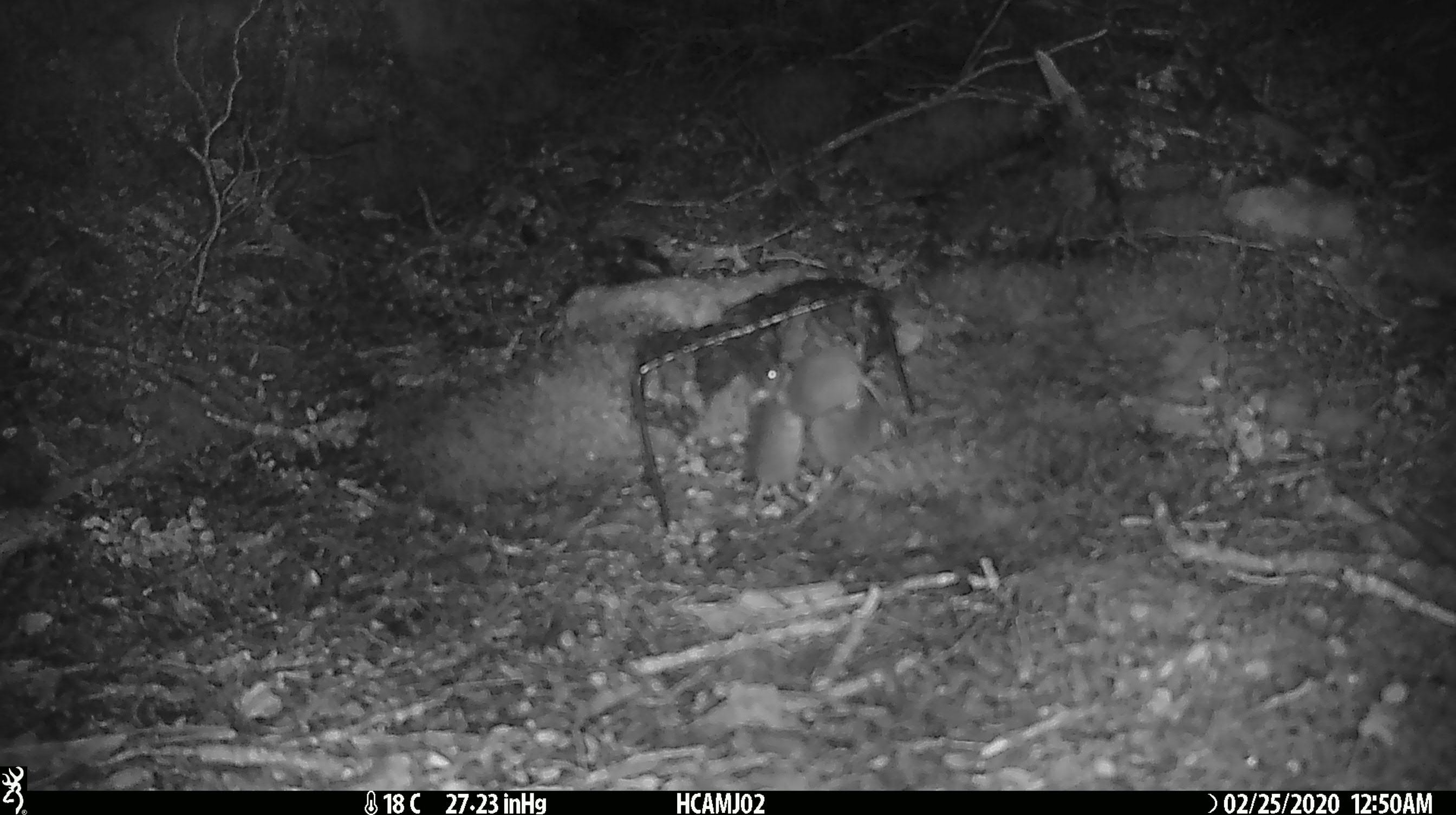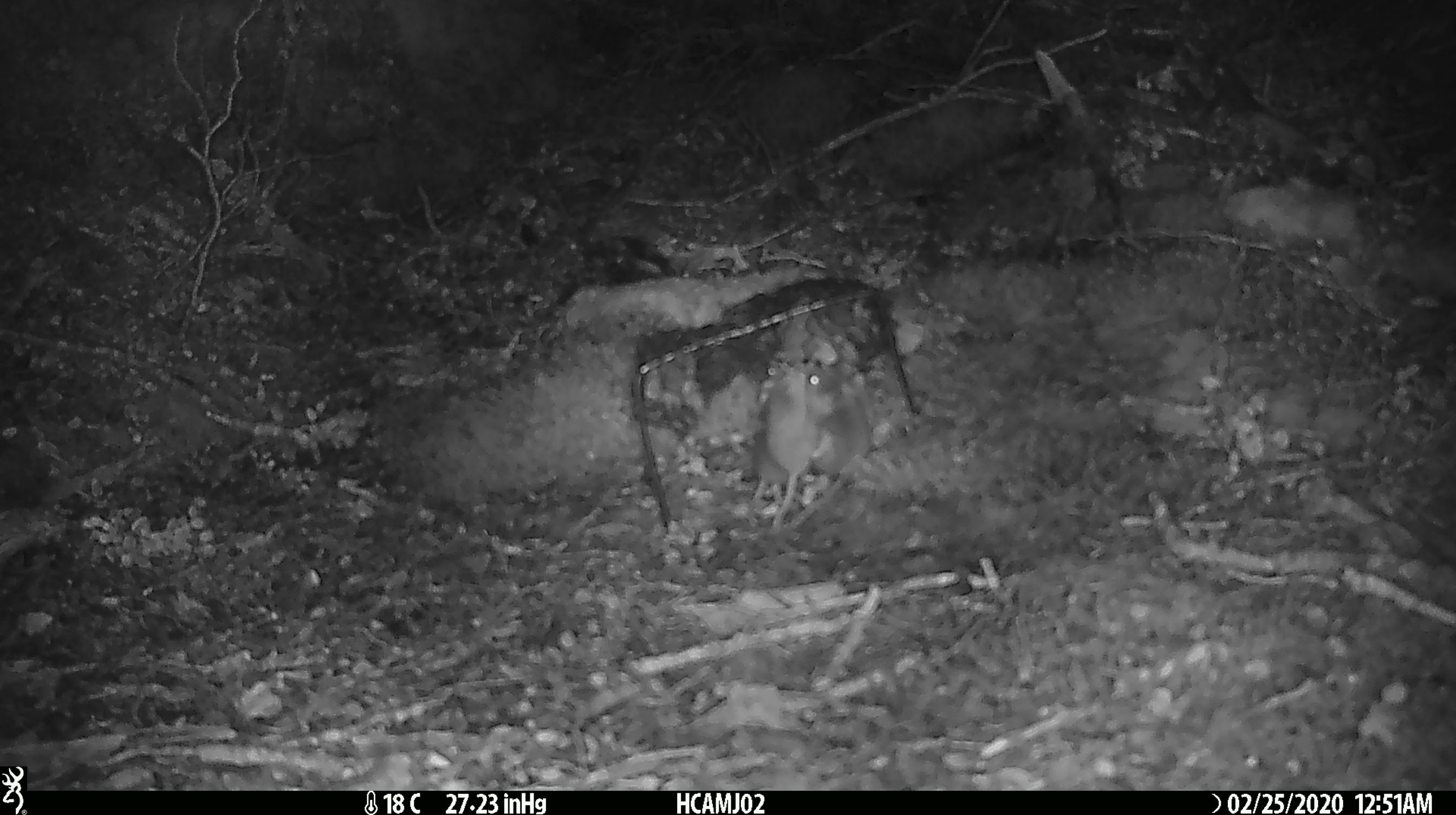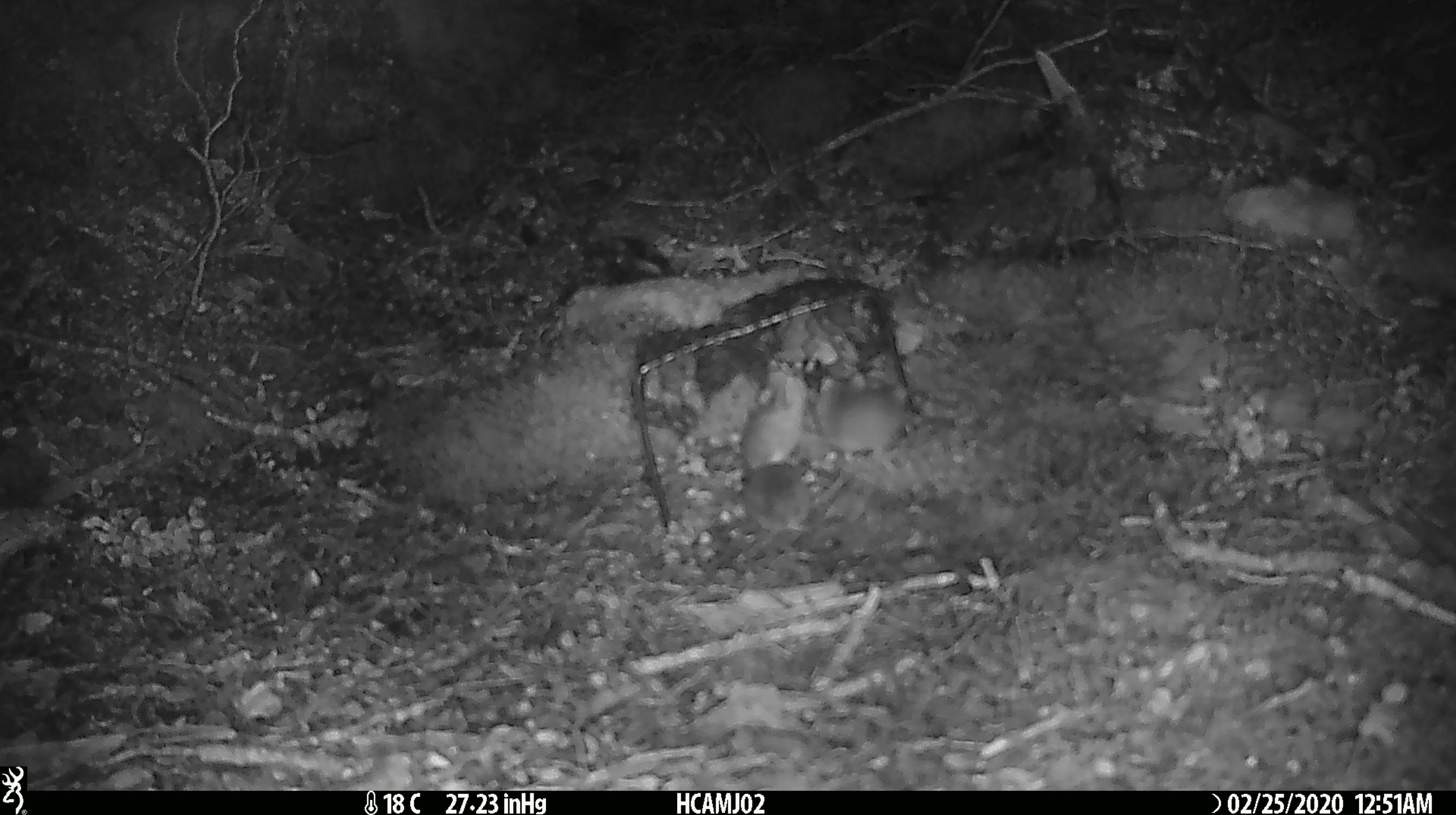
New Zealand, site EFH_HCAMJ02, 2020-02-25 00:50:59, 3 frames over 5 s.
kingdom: Animalia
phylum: Chordata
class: Mammalia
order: Rodentia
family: Muridae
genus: Mus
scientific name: Mus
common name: mouse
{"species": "mouse (Mus)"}